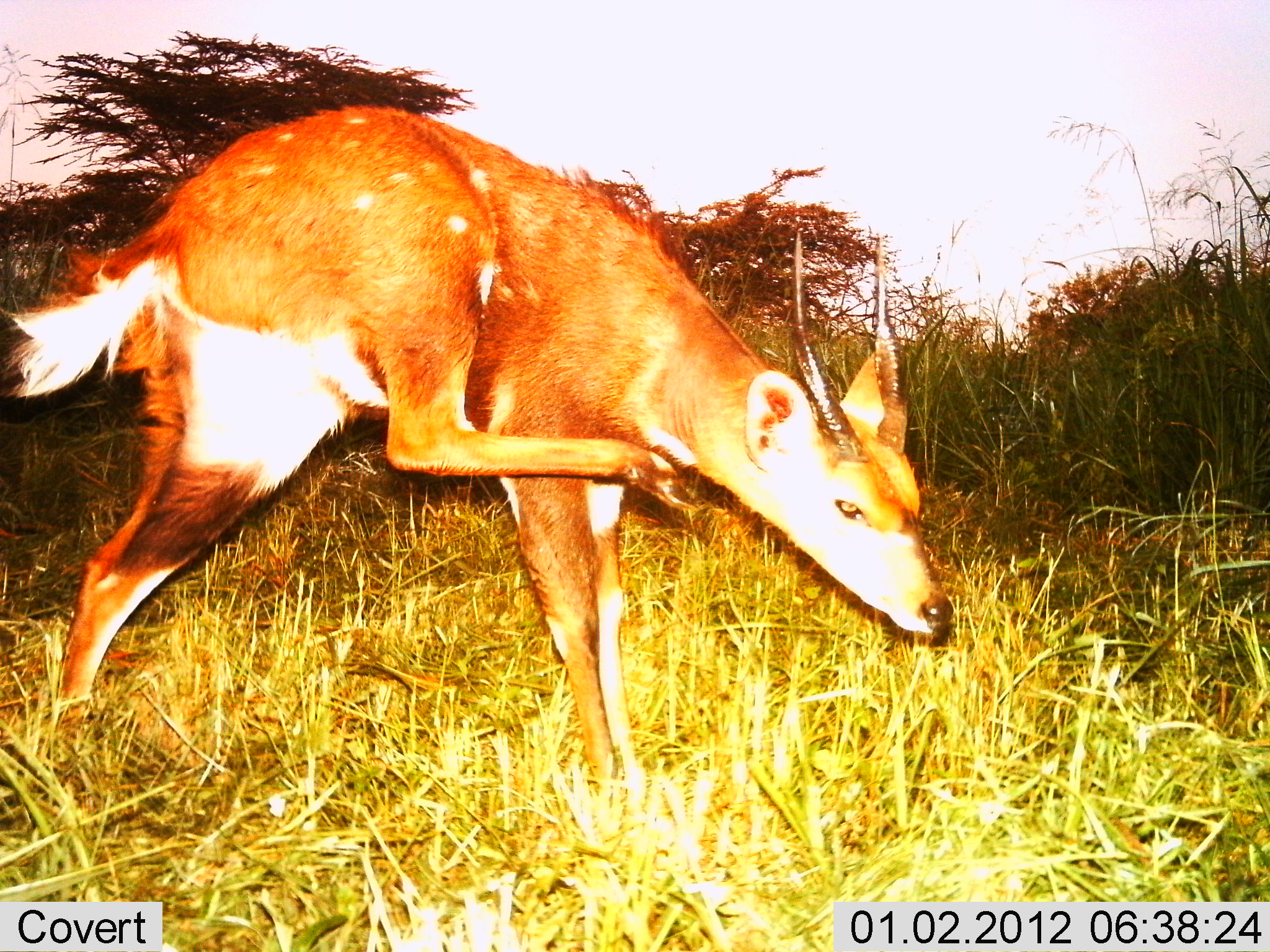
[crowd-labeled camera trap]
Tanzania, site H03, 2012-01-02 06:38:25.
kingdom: Animalia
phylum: Chordata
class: Mammalia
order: Artiodactyla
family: Bovidae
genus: Tragelaphus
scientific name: Tragelaphus scriptus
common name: bushbuck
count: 1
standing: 72%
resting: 0%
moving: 22%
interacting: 6%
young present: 0%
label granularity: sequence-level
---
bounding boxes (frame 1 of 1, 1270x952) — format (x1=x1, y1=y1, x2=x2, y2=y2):
animal: (x1=0, y1=101, x2=954, y2=809)